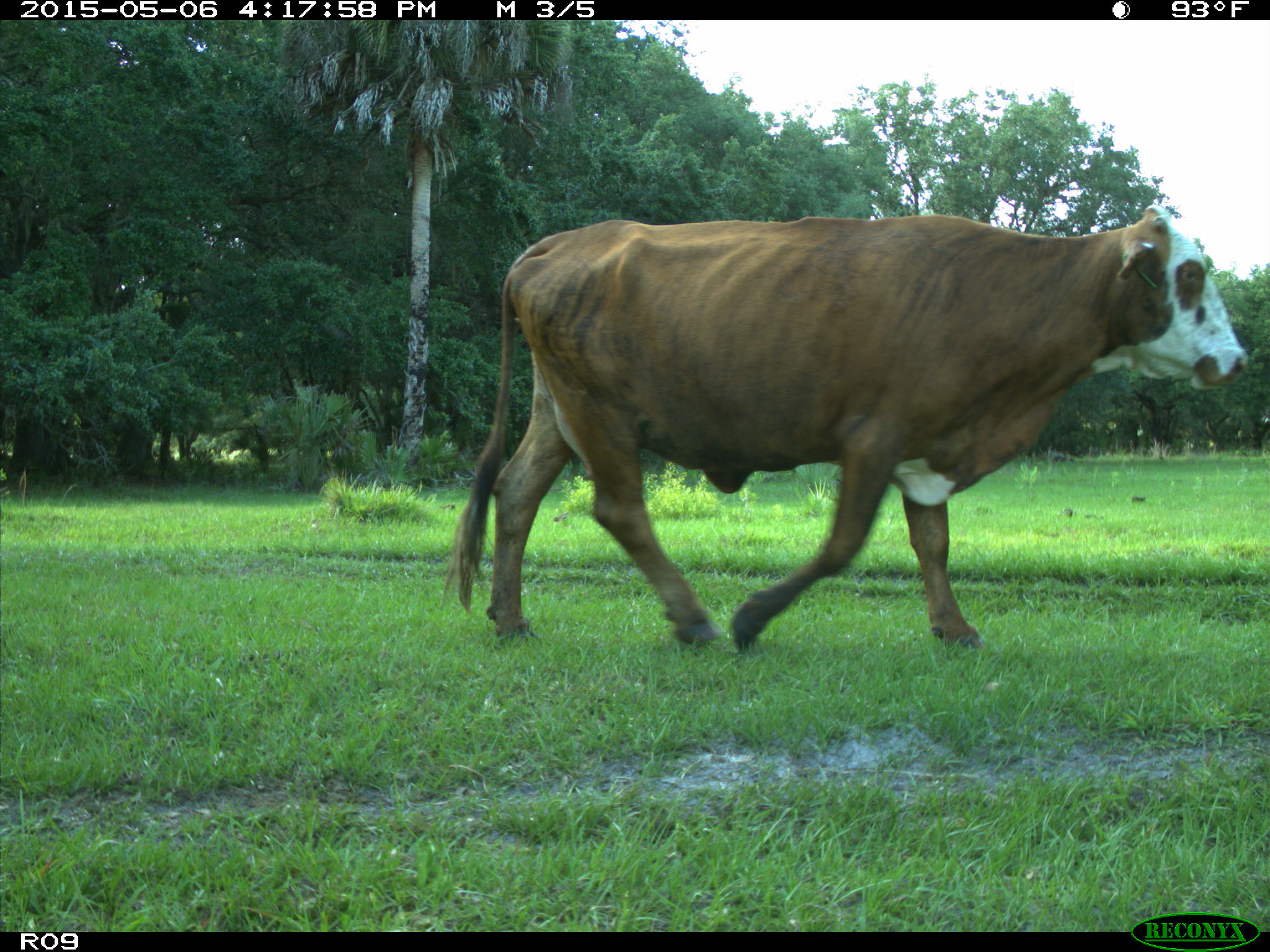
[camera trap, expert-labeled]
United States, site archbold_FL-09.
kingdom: Animalia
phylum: Chordata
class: Mammalia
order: Artiodactyla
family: Bovidae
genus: Bos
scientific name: Bos taurus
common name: domestic cow